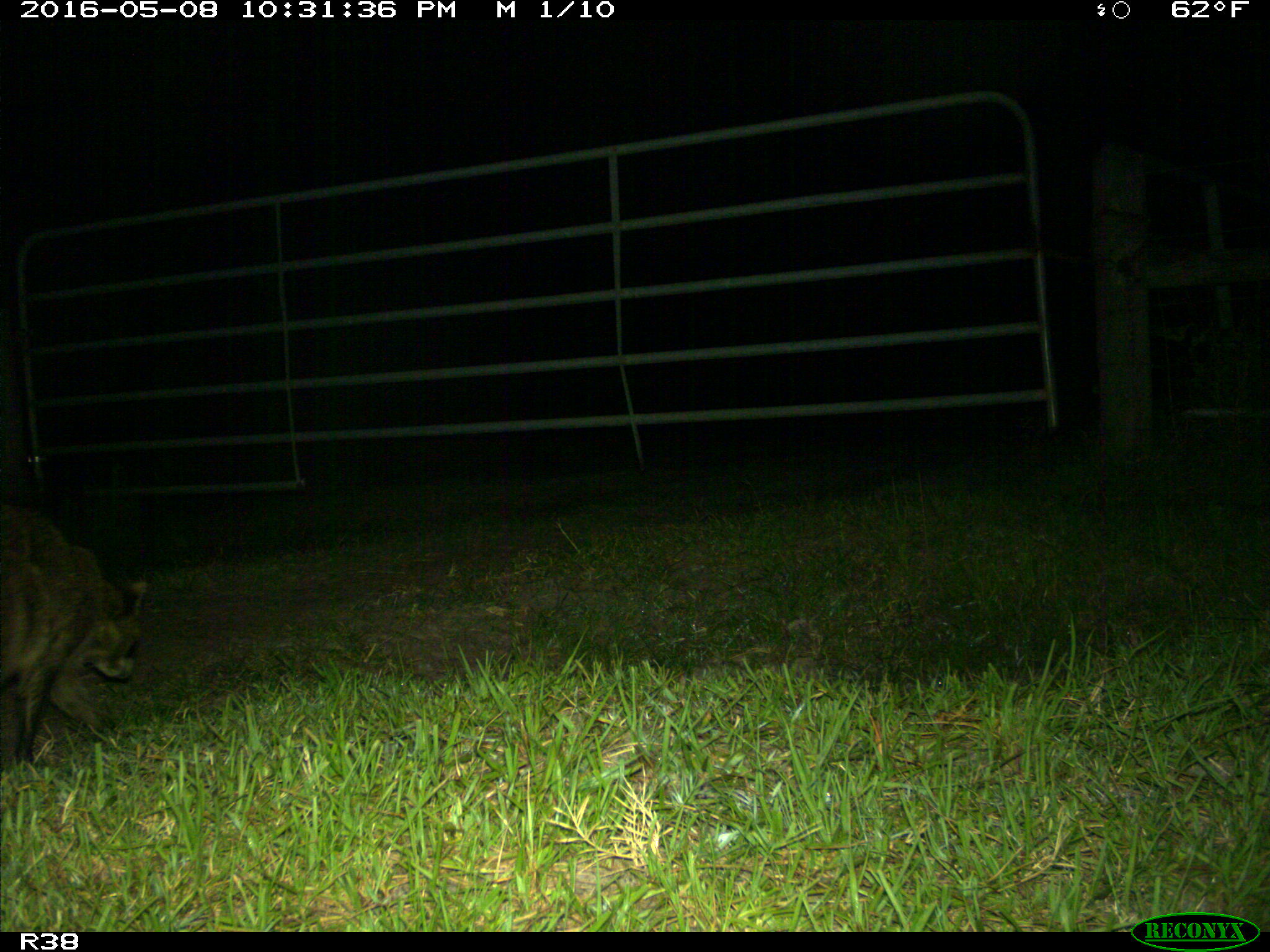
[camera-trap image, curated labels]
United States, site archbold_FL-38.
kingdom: Animalia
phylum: Chordata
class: Mammalia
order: Carnivora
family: Procyonidae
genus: Procyon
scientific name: Procyon lotor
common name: common raccoon